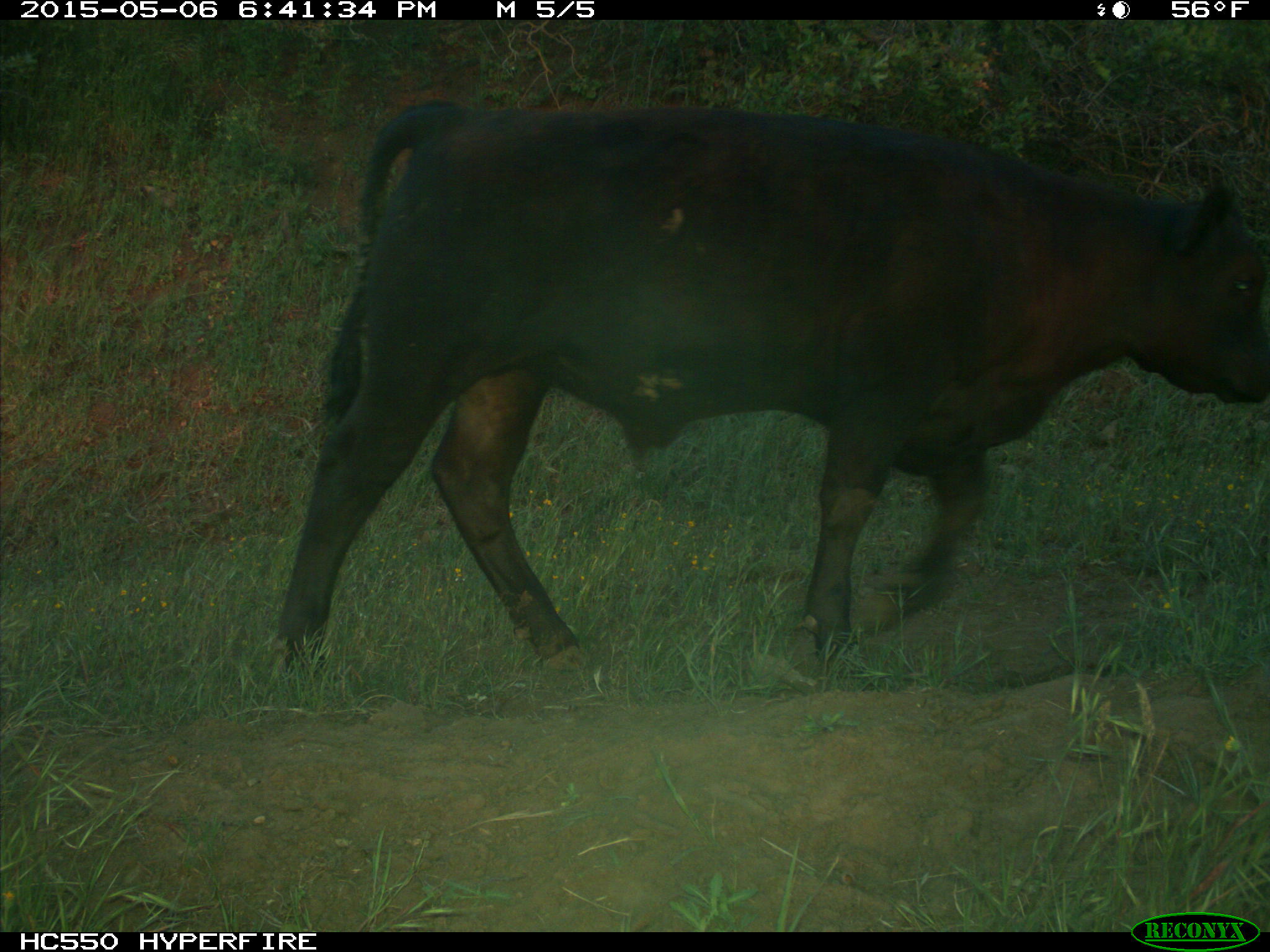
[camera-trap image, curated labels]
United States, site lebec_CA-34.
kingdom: Animalia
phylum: Chordata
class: Mammalia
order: Artiodactyla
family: Bovidae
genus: Bos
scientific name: Bos taurus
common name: domestic cow